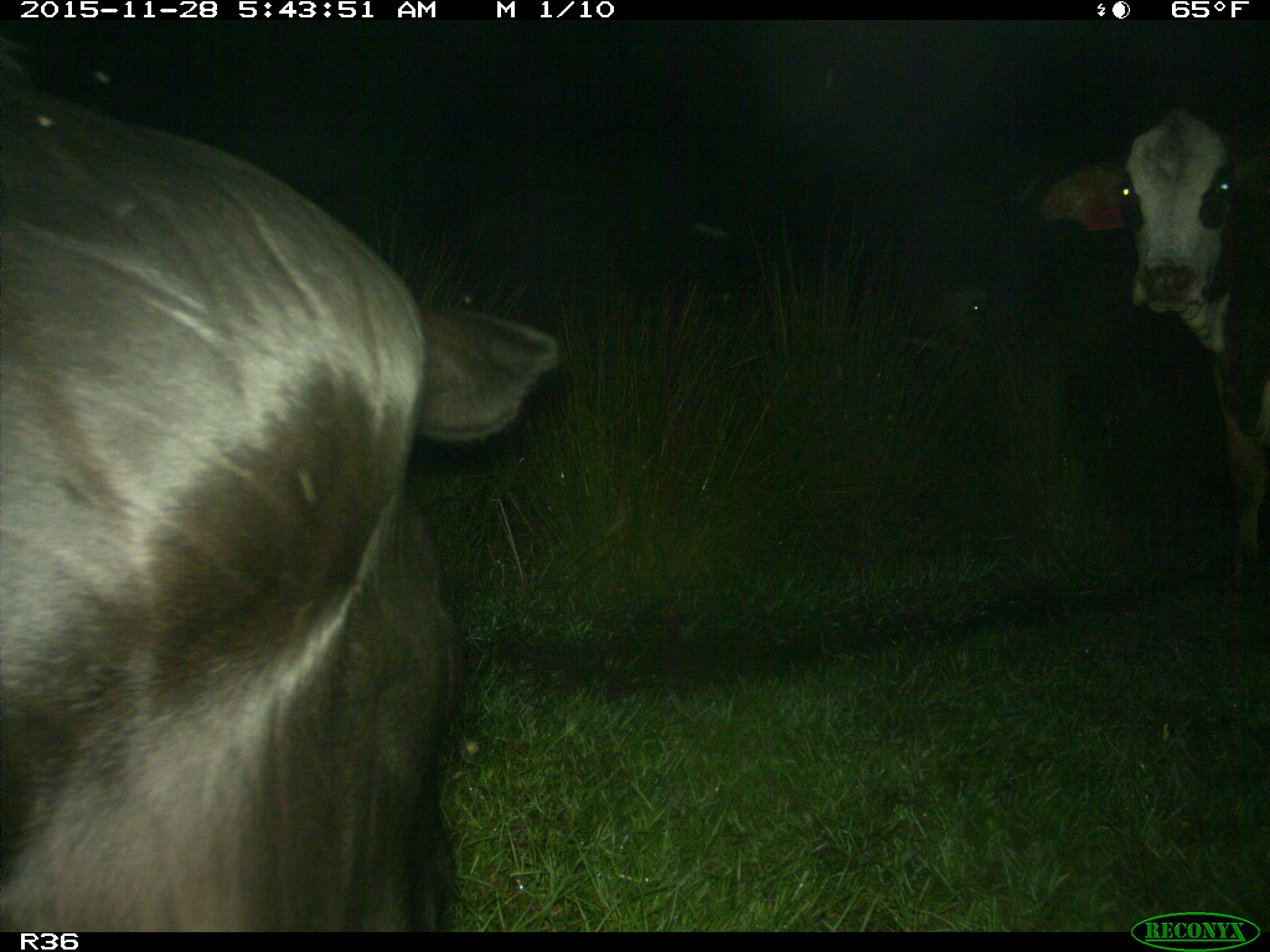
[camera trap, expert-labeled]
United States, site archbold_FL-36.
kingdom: Animalia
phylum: Chordata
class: Mammalia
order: Artiodactyla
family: Bovidae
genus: Bos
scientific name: Bos taurus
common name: domestic cow